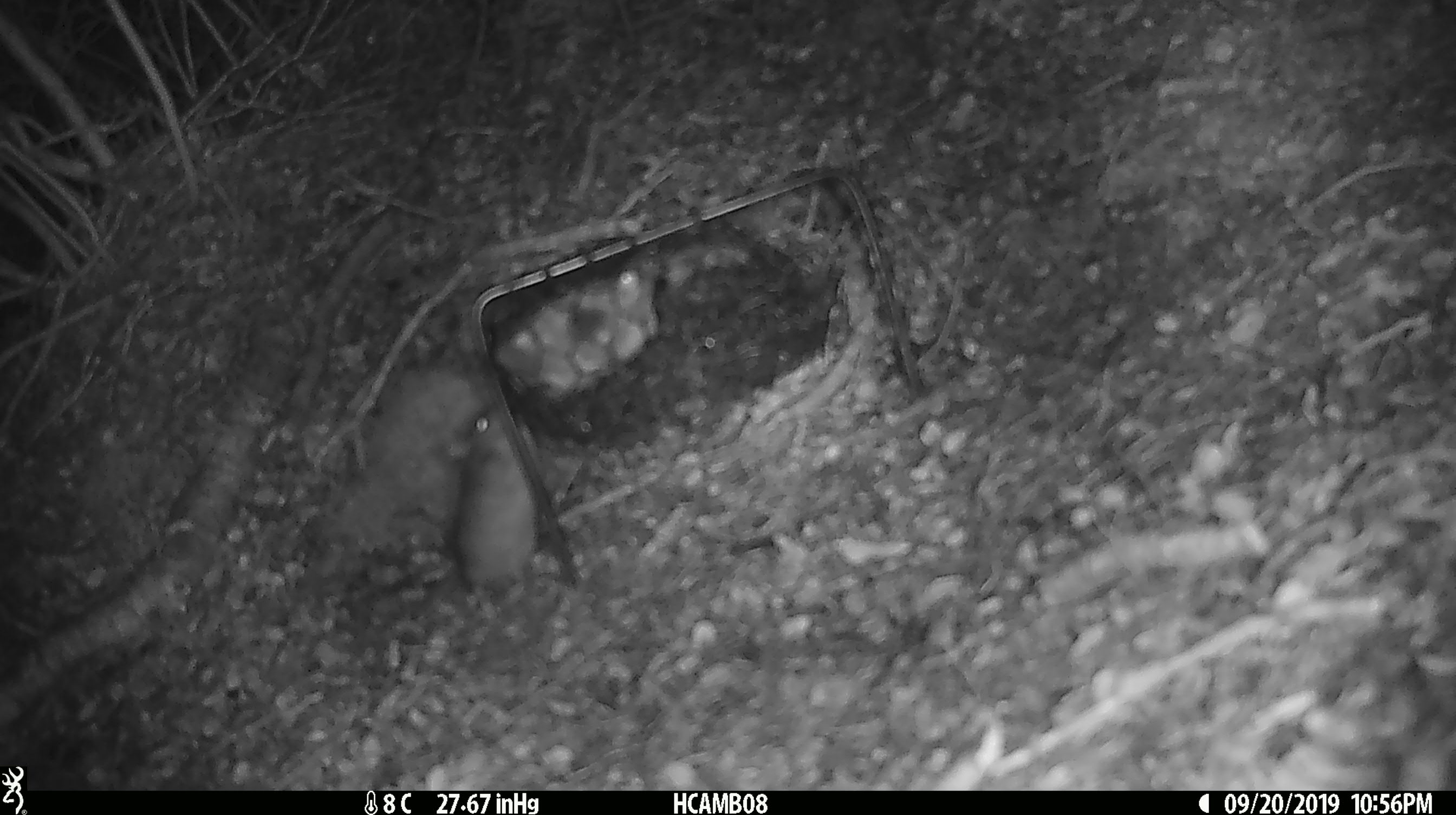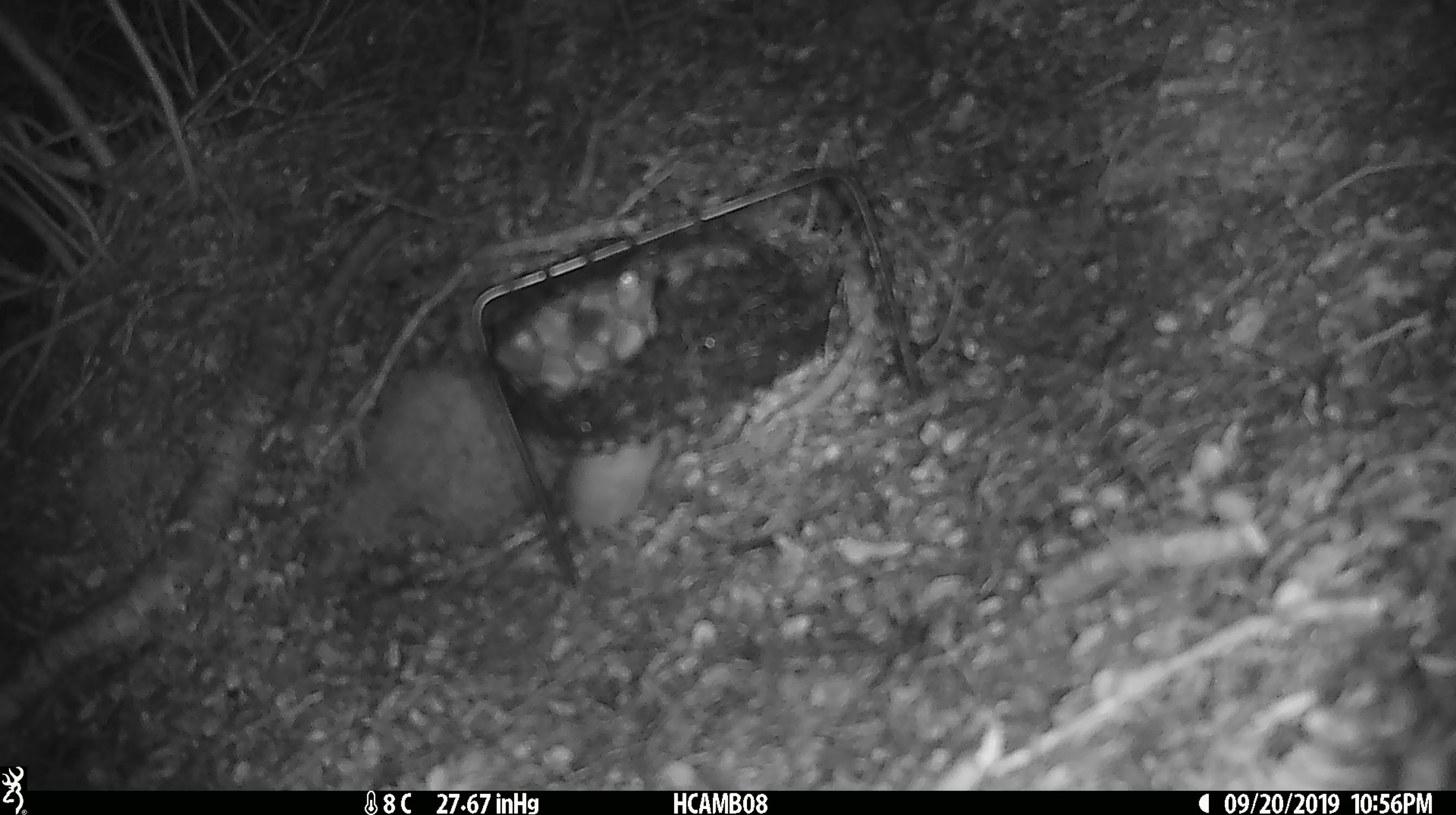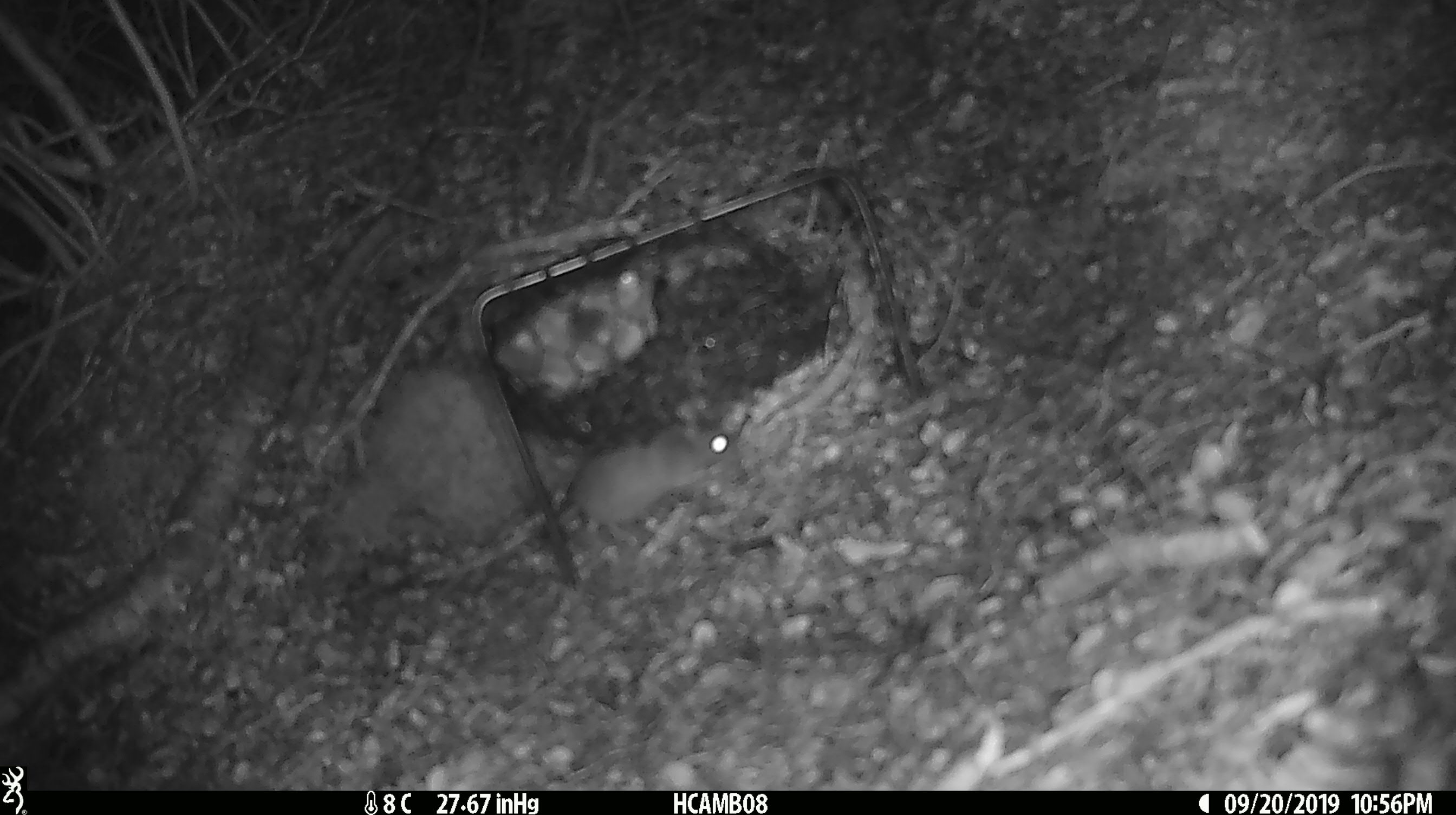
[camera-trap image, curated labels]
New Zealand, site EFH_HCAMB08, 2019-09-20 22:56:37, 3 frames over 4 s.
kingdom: Animalia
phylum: Chordata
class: Mammalia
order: Rodentia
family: Muridae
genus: Mus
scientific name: Mus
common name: mouse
Mouse (Mus).